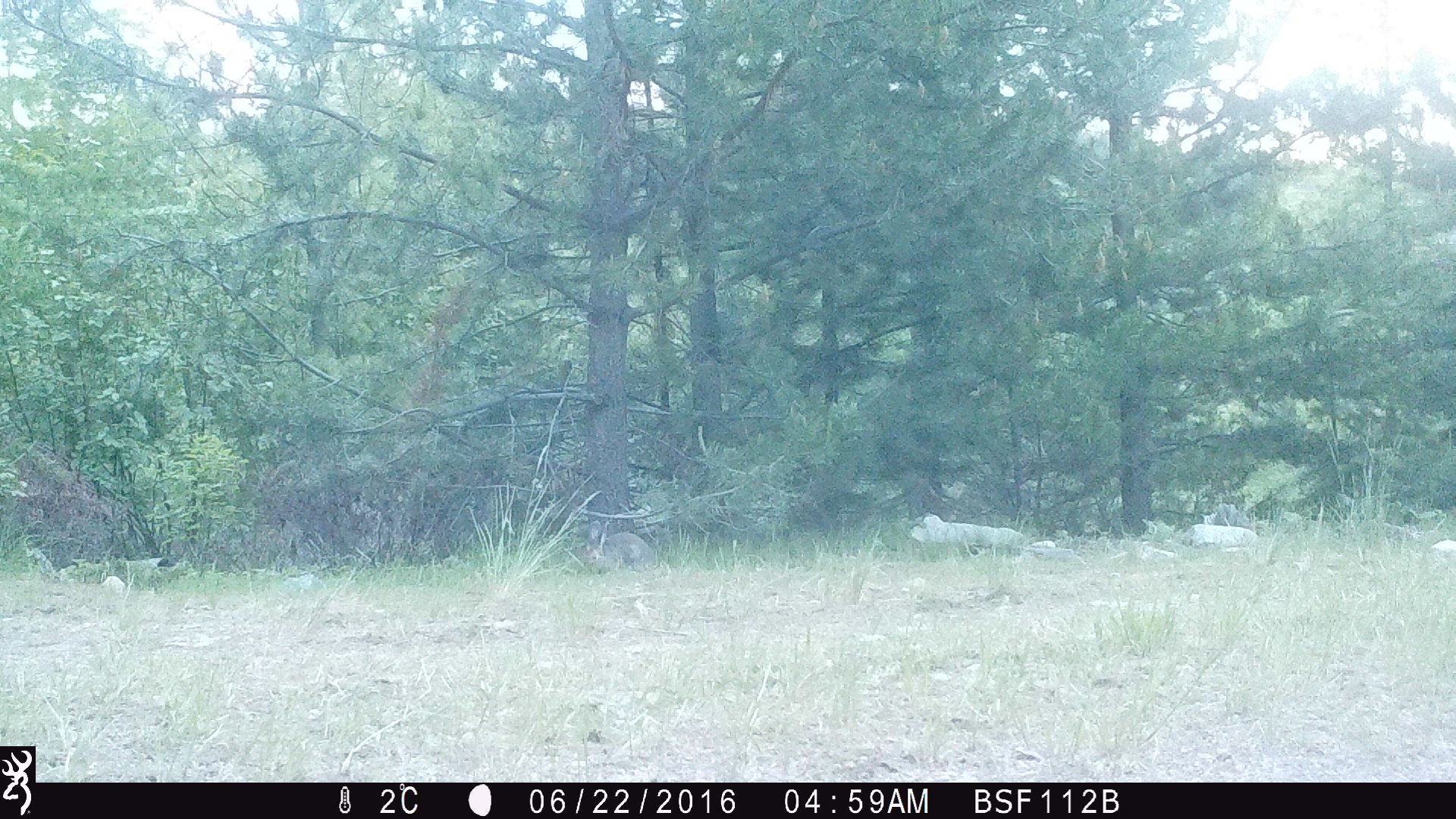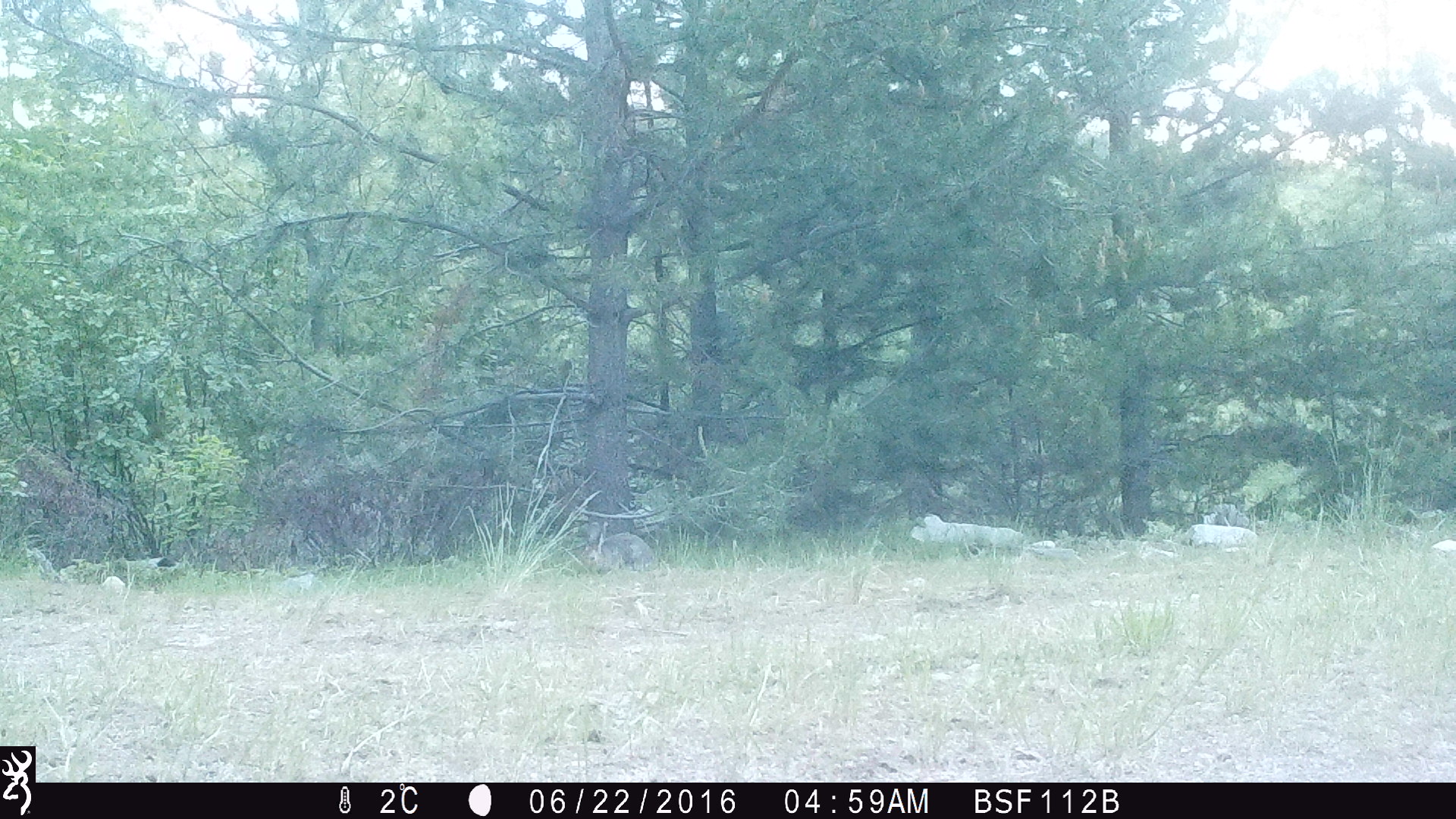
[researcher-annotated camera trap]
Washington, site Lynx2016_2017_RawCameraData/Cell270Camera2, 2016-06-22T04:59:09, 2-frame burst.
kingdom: Animalia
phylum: Chordata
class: Mammalia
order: Lagomorpha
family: Leporidae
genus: Lepus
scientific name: Lepus americanus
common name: snowshoe hare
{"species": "Lepus americanus (snowshoe hare)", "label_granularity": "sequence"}